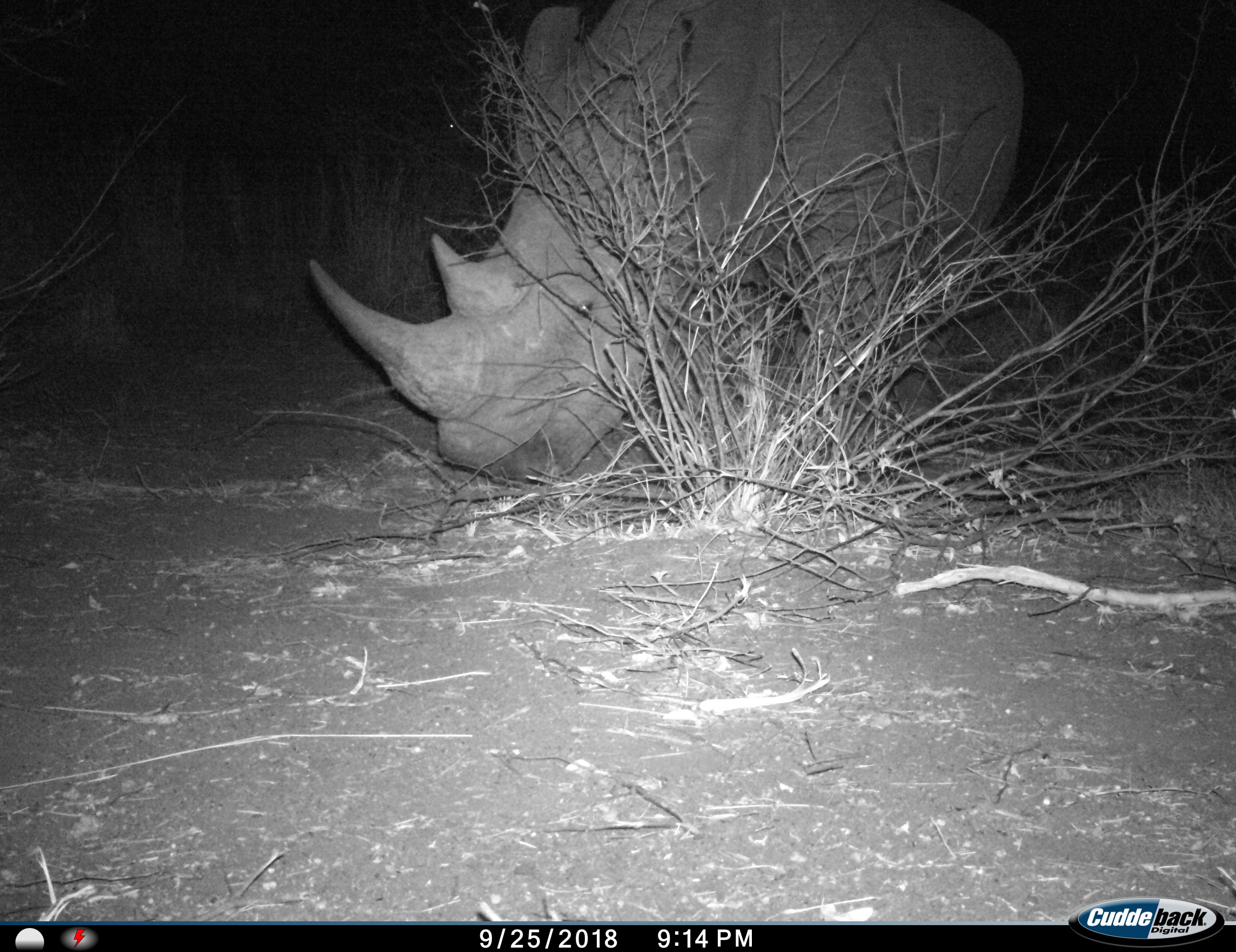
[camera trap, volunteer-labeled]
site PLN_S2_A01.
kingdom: Animalia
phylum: Chordata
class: Mammalia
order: Perissodactyla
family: Rhinocerotidae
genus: Ceratotherium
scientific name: Ceratotherium simum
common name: white rhinoceros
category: rhinoceroswhite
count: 1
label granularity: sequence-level